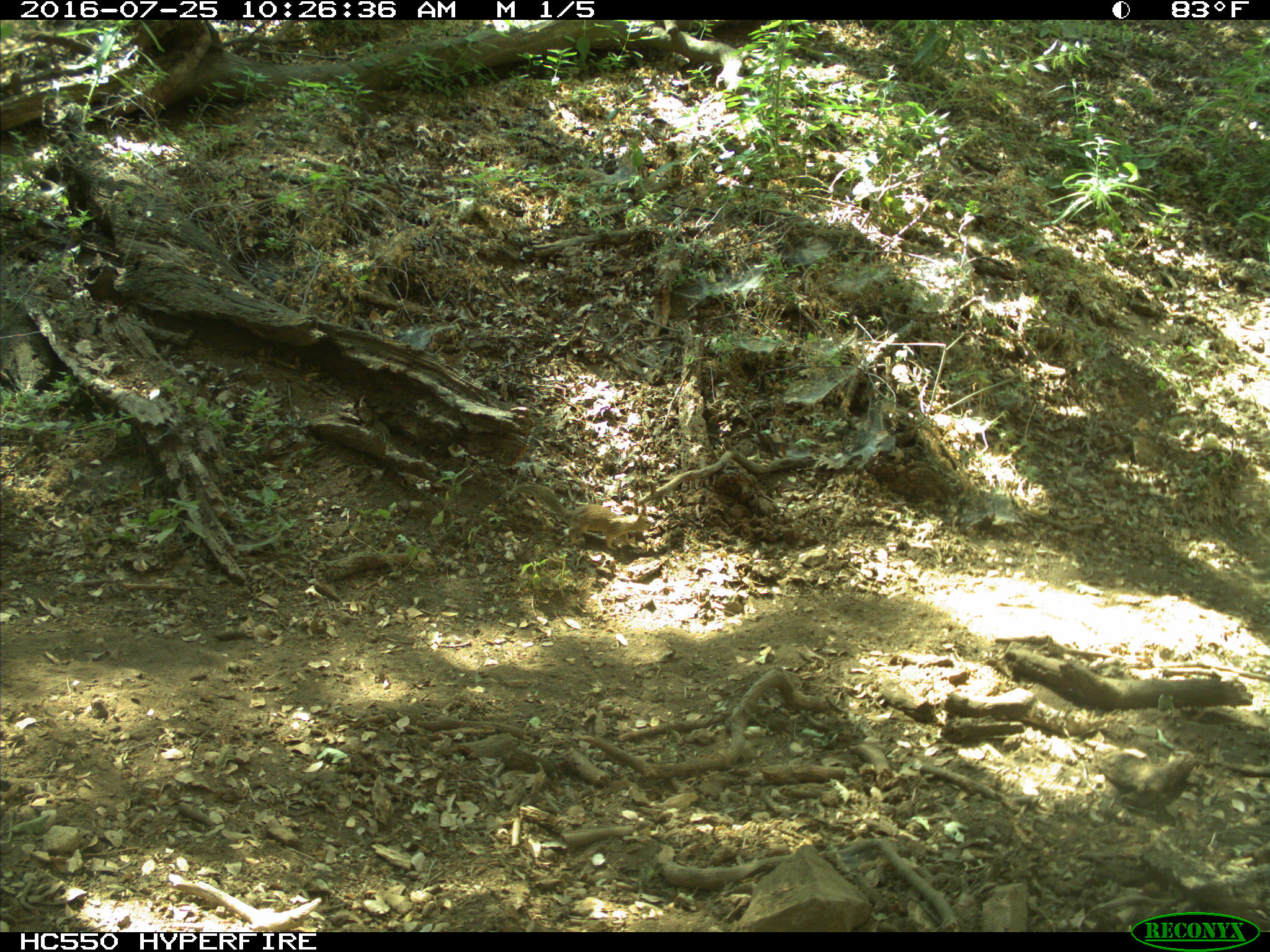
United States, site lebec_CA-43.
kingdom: Animalia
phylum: Chordata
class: Mammalia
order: Rodentia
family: Sciuridae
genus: Otospermophilus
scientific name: Otospermophilus beecheyi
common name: california ground squirrel